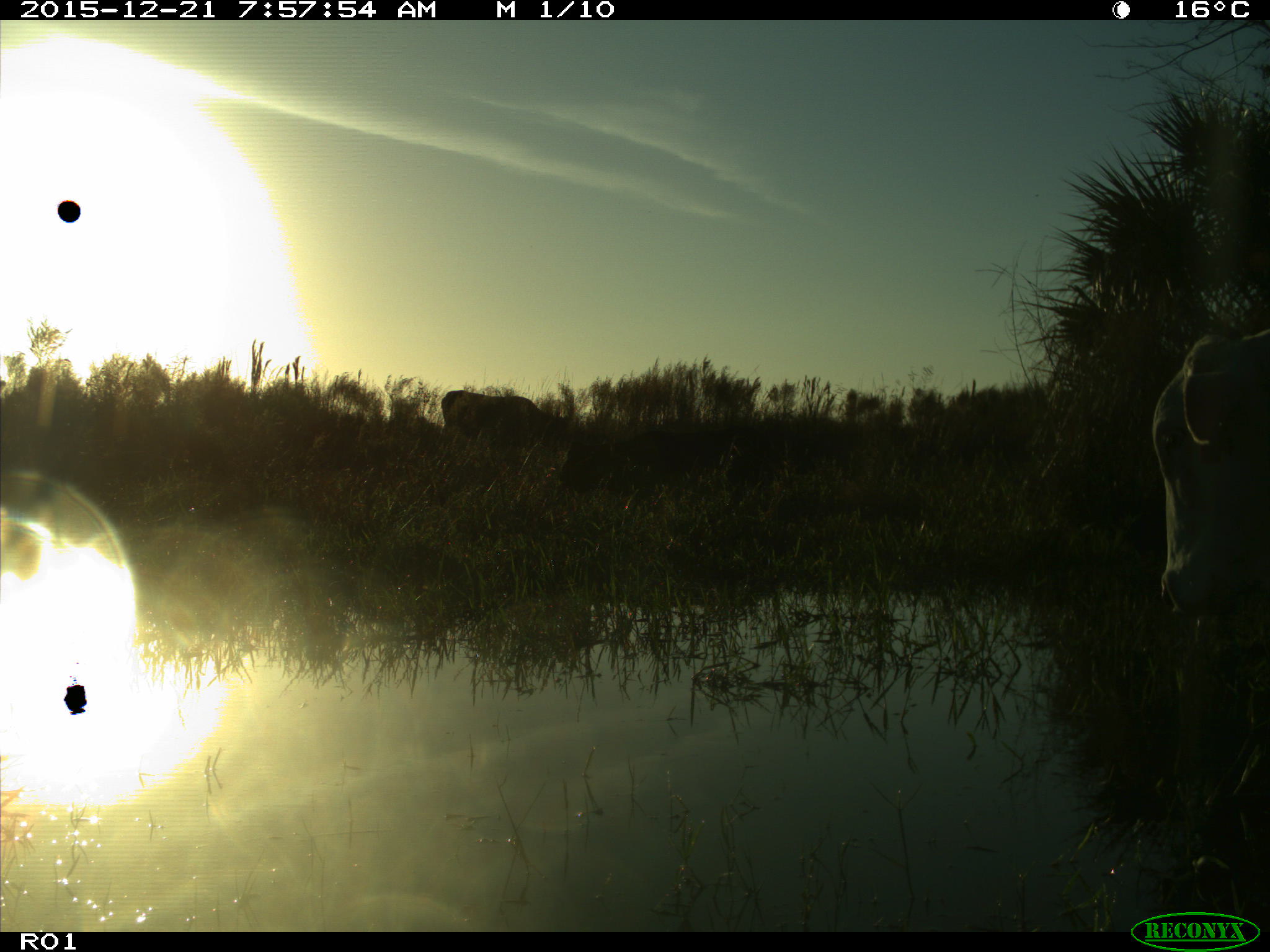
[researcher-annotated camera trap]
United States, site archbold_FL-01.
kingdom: Animalia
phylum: Chordata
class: Mammalia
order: Artiodactyla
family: Bovidae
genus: Bos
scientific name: Bos taurus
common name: domestic cow